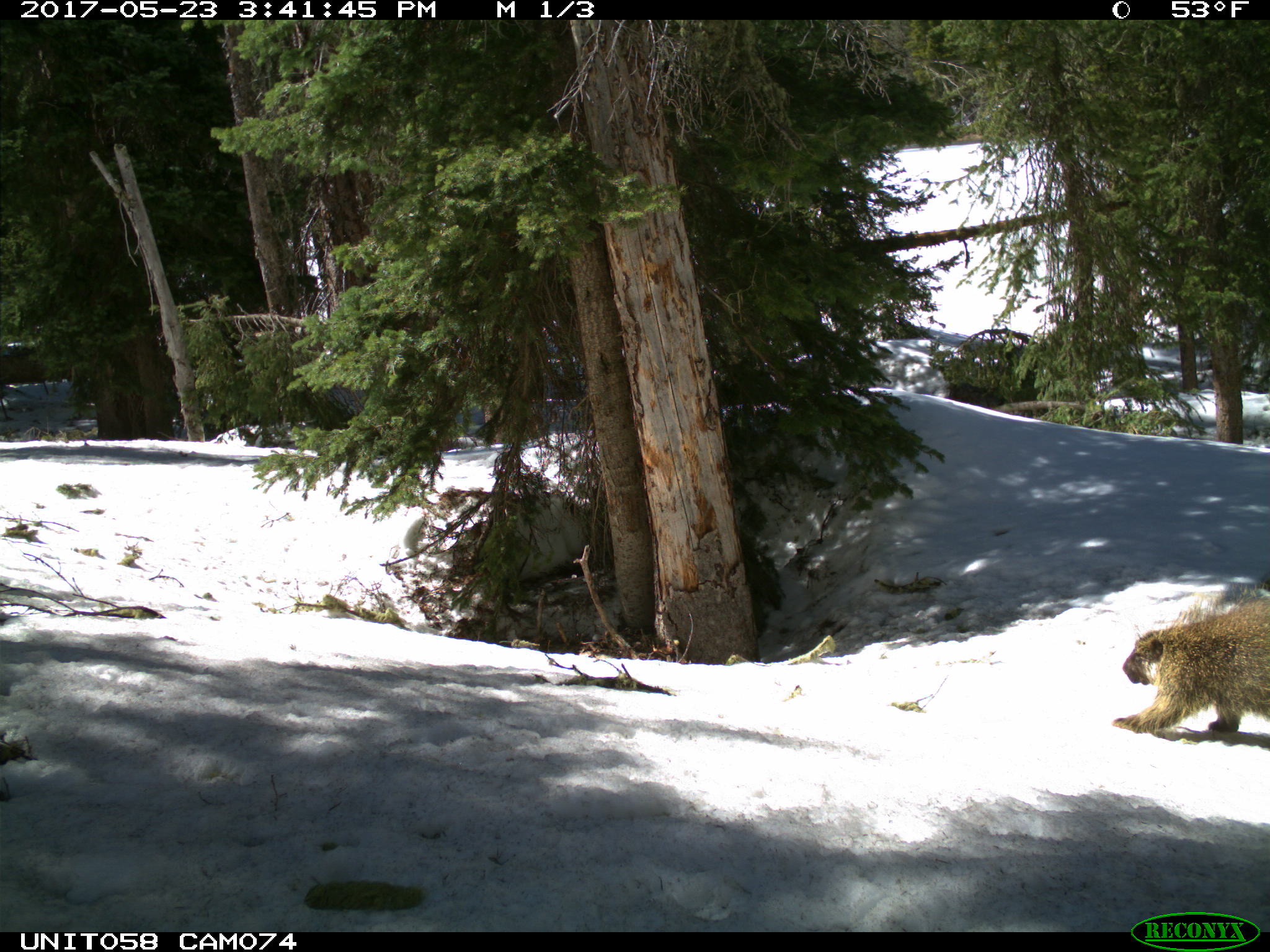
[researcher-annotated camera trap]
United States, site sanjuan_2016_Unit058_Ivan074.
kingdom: Animalia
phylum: Chordata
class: Mammalia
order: Rodentia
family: Erethizontidae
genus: Erethizon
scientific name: Erethizon dorsatum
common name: north american porcupine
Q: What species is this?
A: Erethizon dorsatum (north american porcupine).